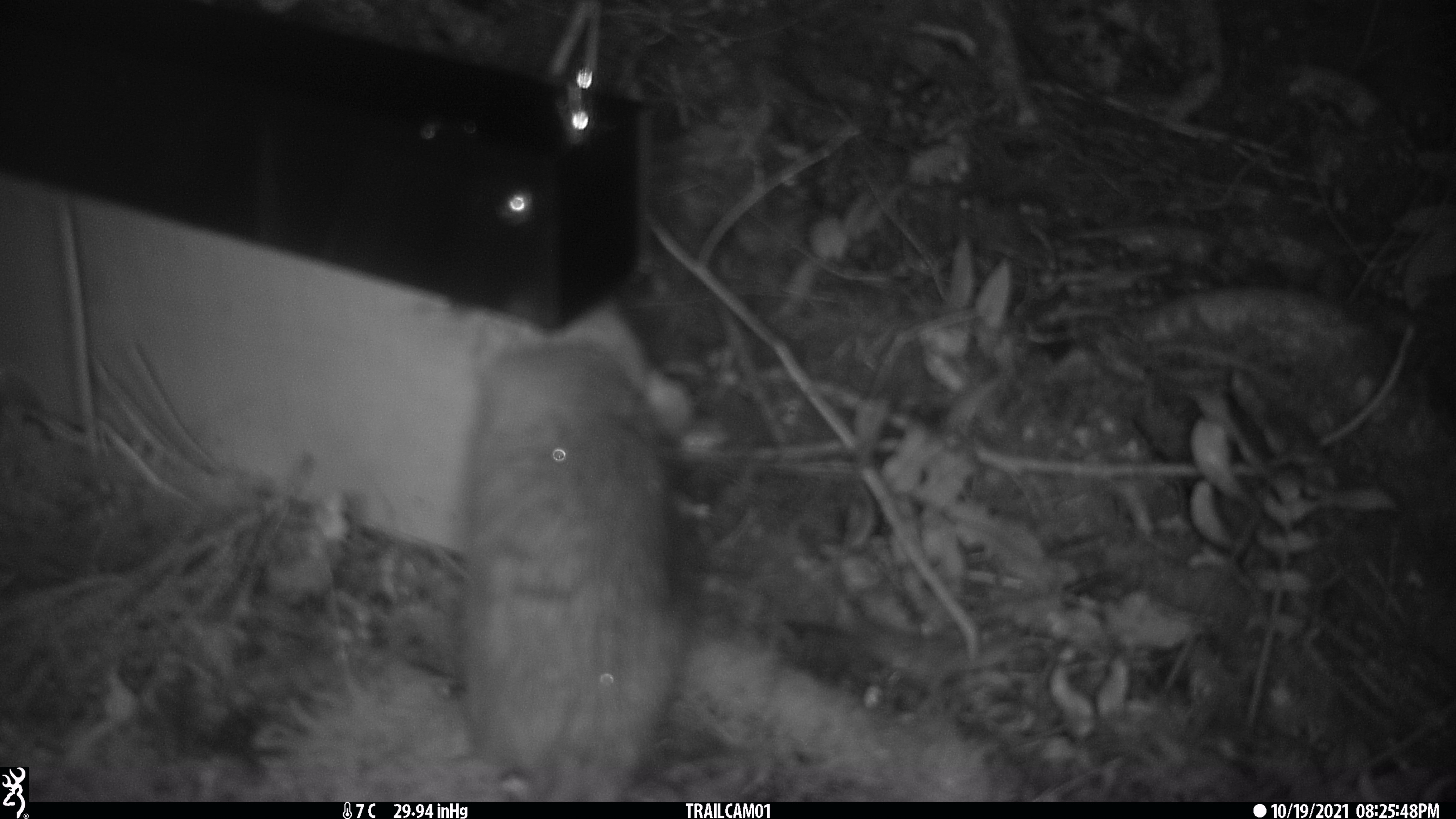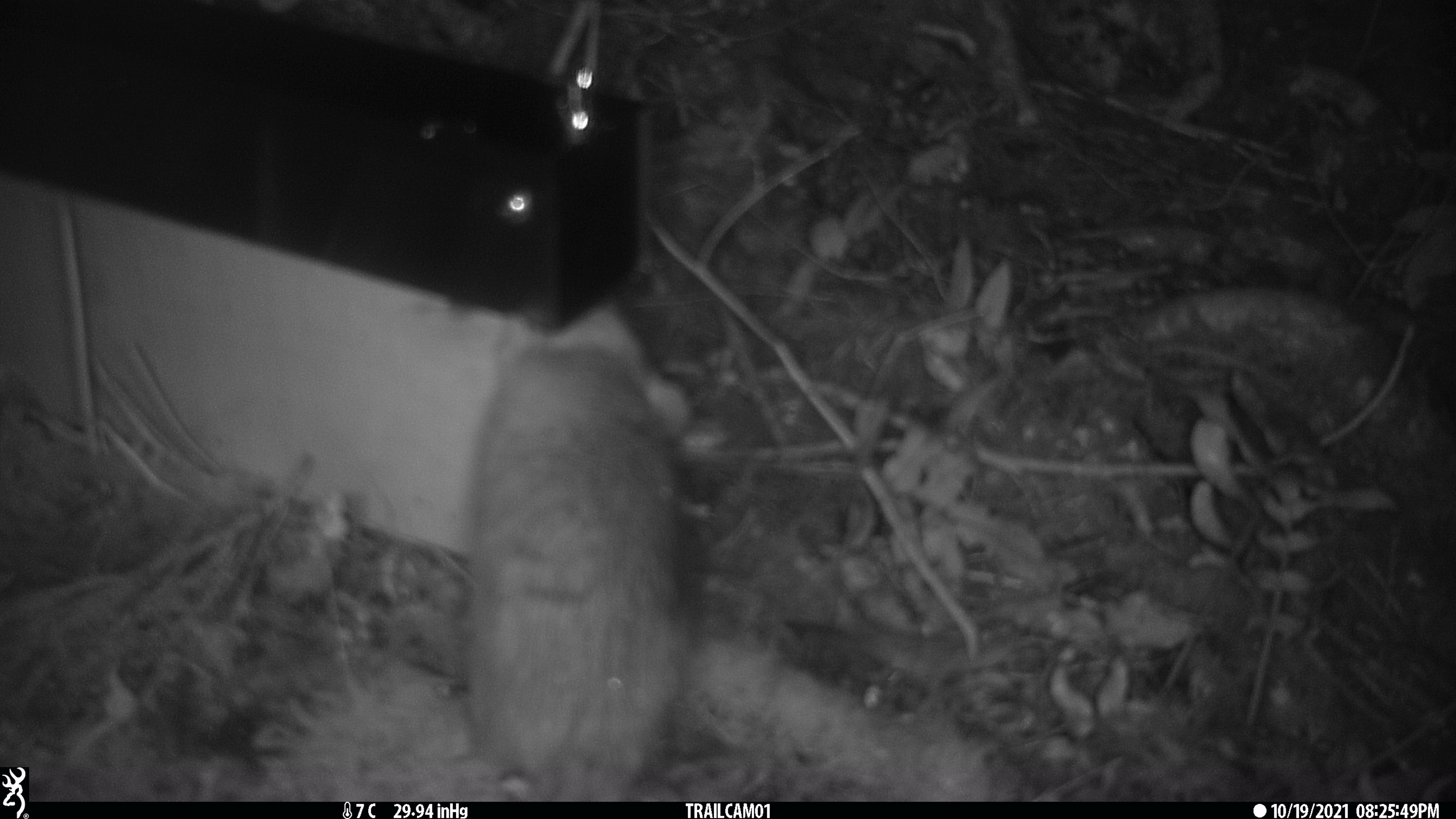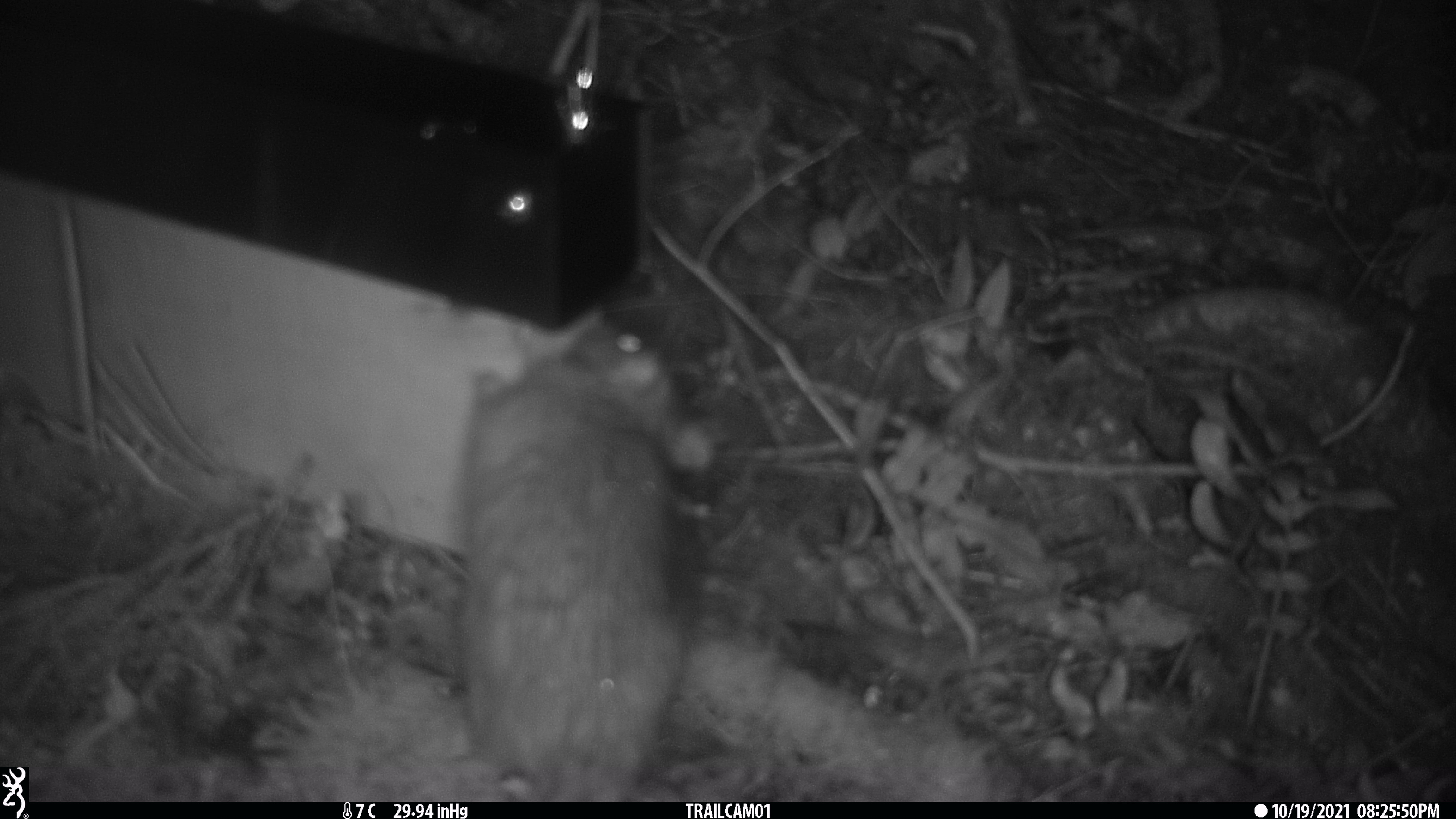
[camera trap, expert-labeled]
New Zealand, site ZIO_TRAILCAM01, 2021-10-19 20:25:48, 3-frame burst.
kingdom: Animalia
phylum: Chordata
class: Mammalia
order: Rodentia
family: Muridae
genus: Rattus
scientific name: Rattus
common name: rat